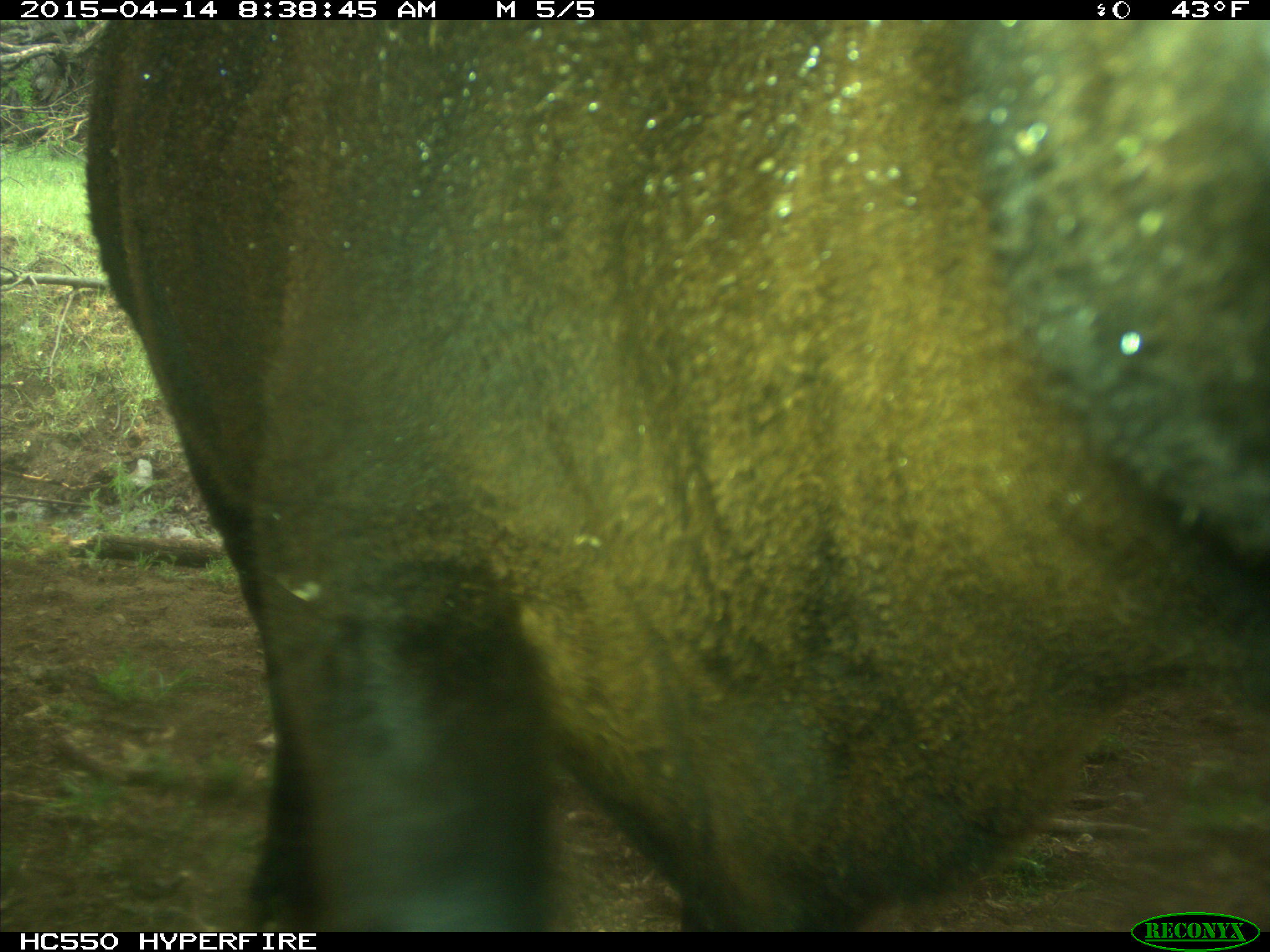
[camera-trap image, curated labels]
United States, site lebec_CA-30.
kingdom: Animalia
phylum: Chordata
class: Mammalia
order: Artiodactyla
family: Bovidae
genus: Bos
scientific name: Bos taurus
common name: domestic cow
Bos taurus (domestic cow).